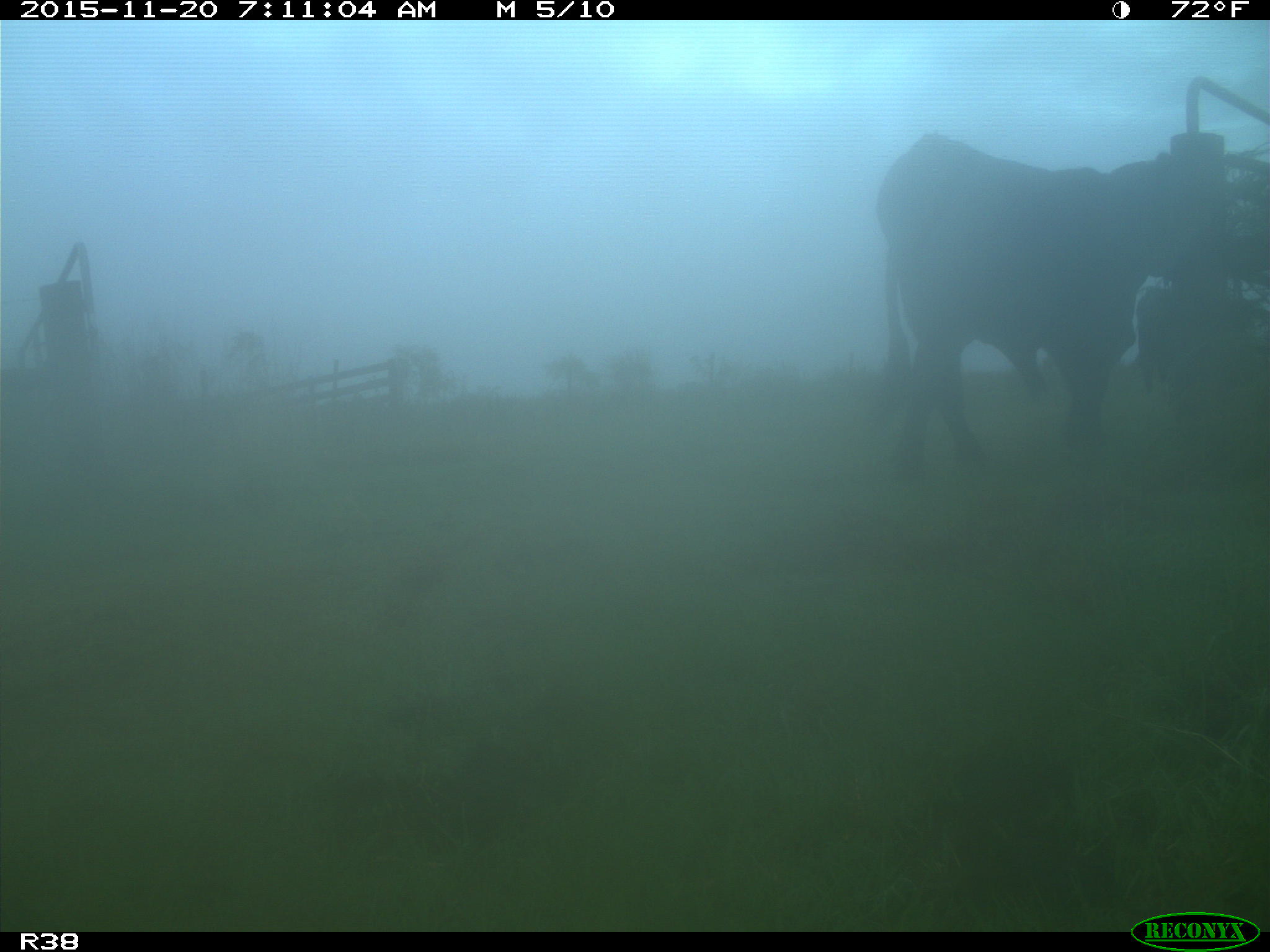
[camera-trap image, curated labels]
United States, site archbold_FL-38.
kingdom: Animalia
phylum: Chordata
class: Mammalia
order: Artiodactyla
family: Bovidae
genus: Bos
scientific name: Bos taurus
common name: domestic cow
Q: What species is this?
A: Bos taurus (domestic cow).